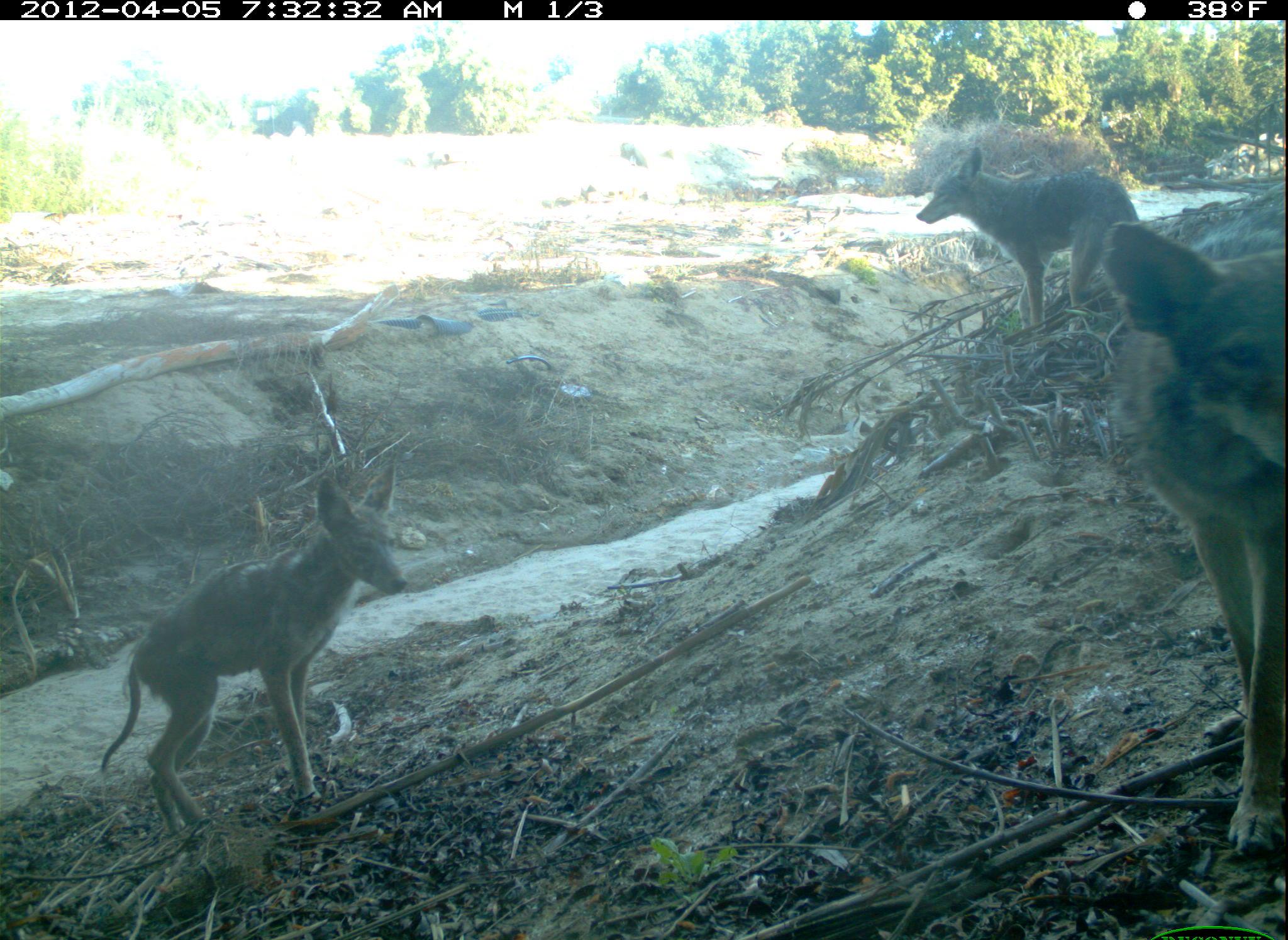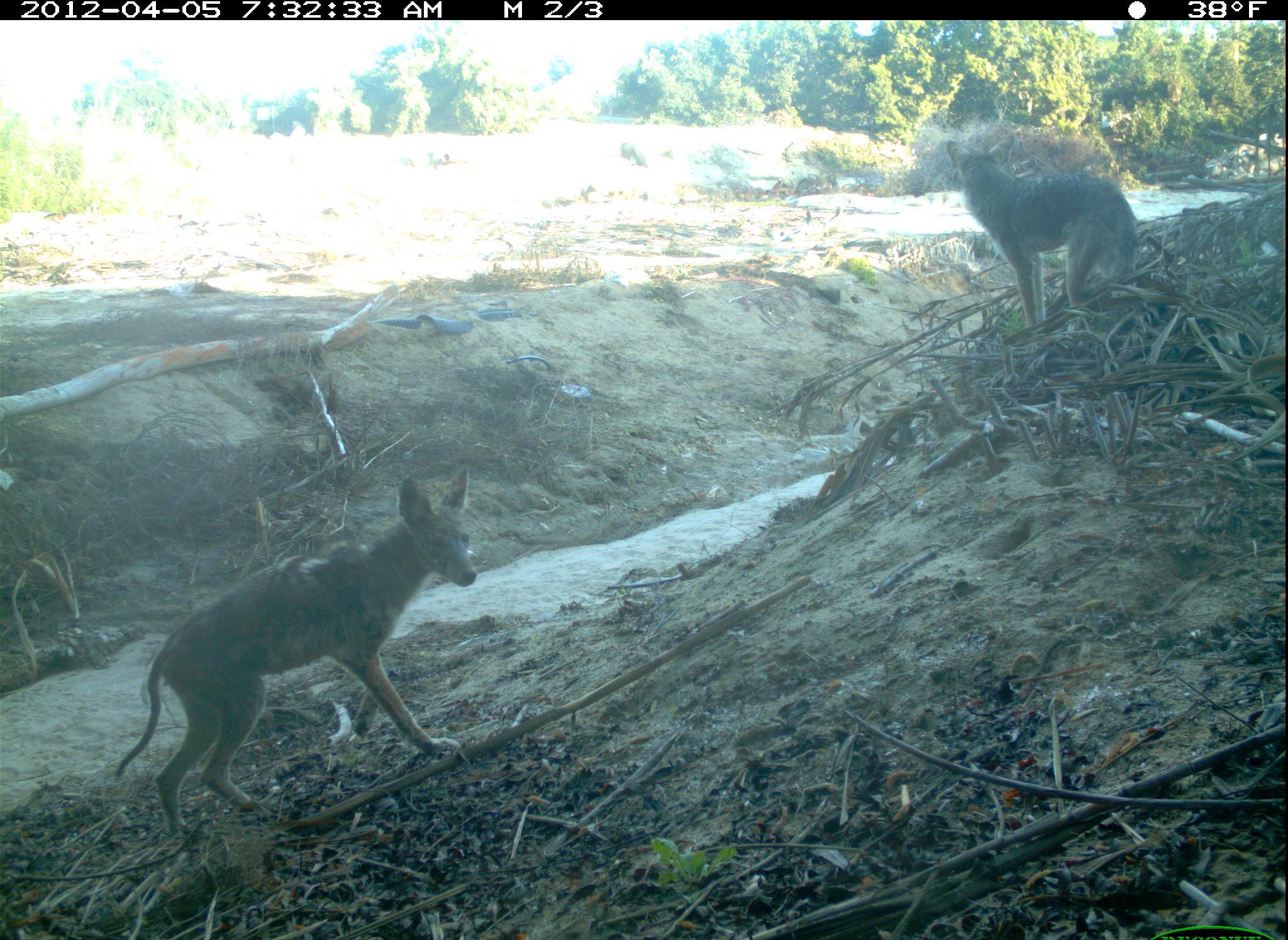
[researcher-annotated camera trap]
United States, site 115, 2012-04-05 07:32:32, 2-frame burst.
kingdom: Animalia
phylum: Chordata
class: Mammalia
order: Carnivora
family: Canidae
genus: Canis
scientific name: Canis latrans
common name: coyote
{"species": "coyote (Canis latrans)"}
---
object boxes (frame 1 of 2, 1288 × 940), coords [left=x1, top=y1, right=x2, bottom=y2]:
coyote: [left=95, top=462, right=412, bottom=838]; [left=1101, top=229, right=1288, bottom=860]; [left=908, top=143, right=1145, bottom=330]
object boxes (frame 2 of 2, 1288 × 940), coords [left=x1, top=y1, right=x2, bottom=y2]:
coyote: [left=114, top=464, right=493, bottom=833]; [left=937, top=130, right=1150, bottom=338]